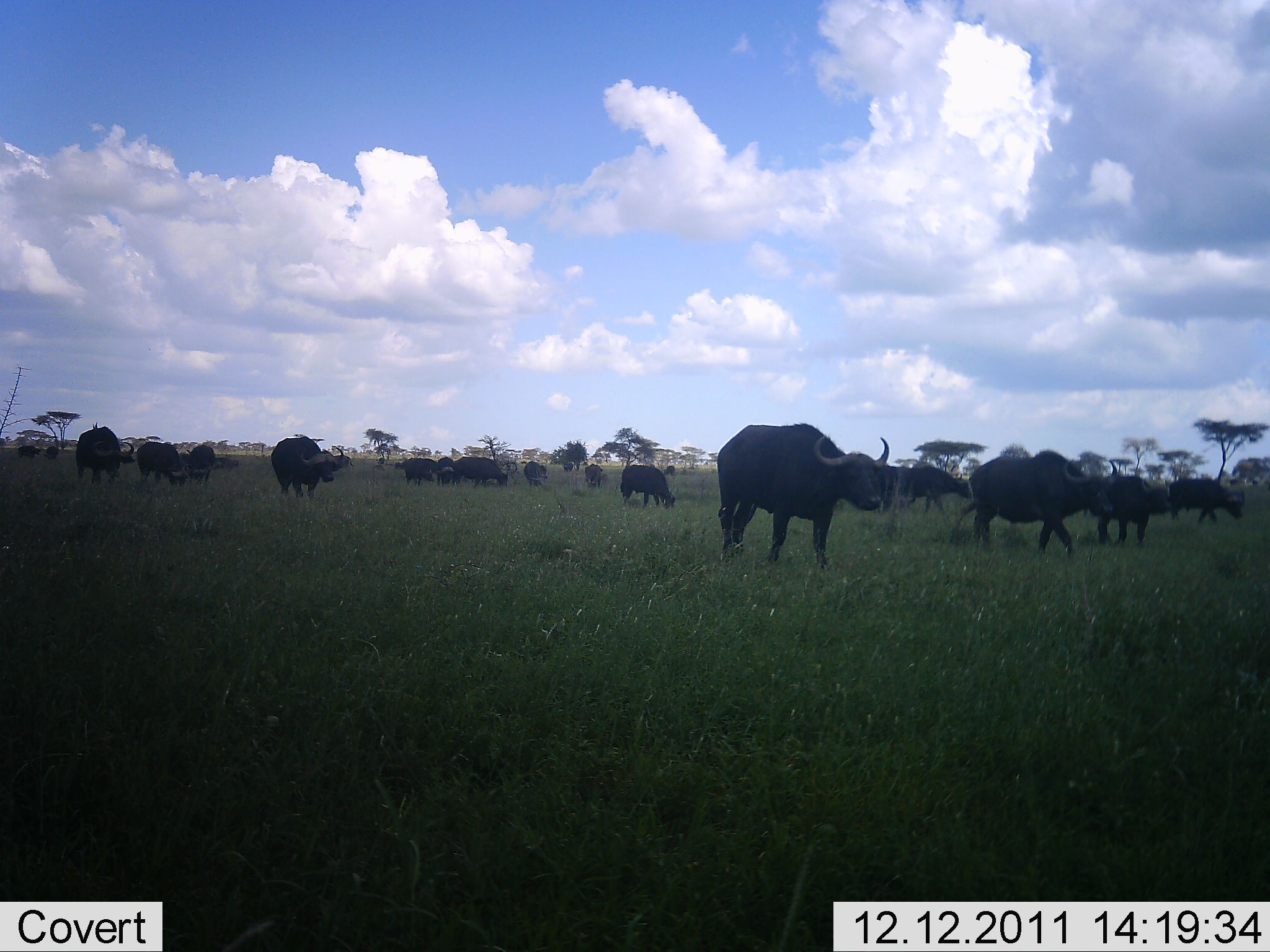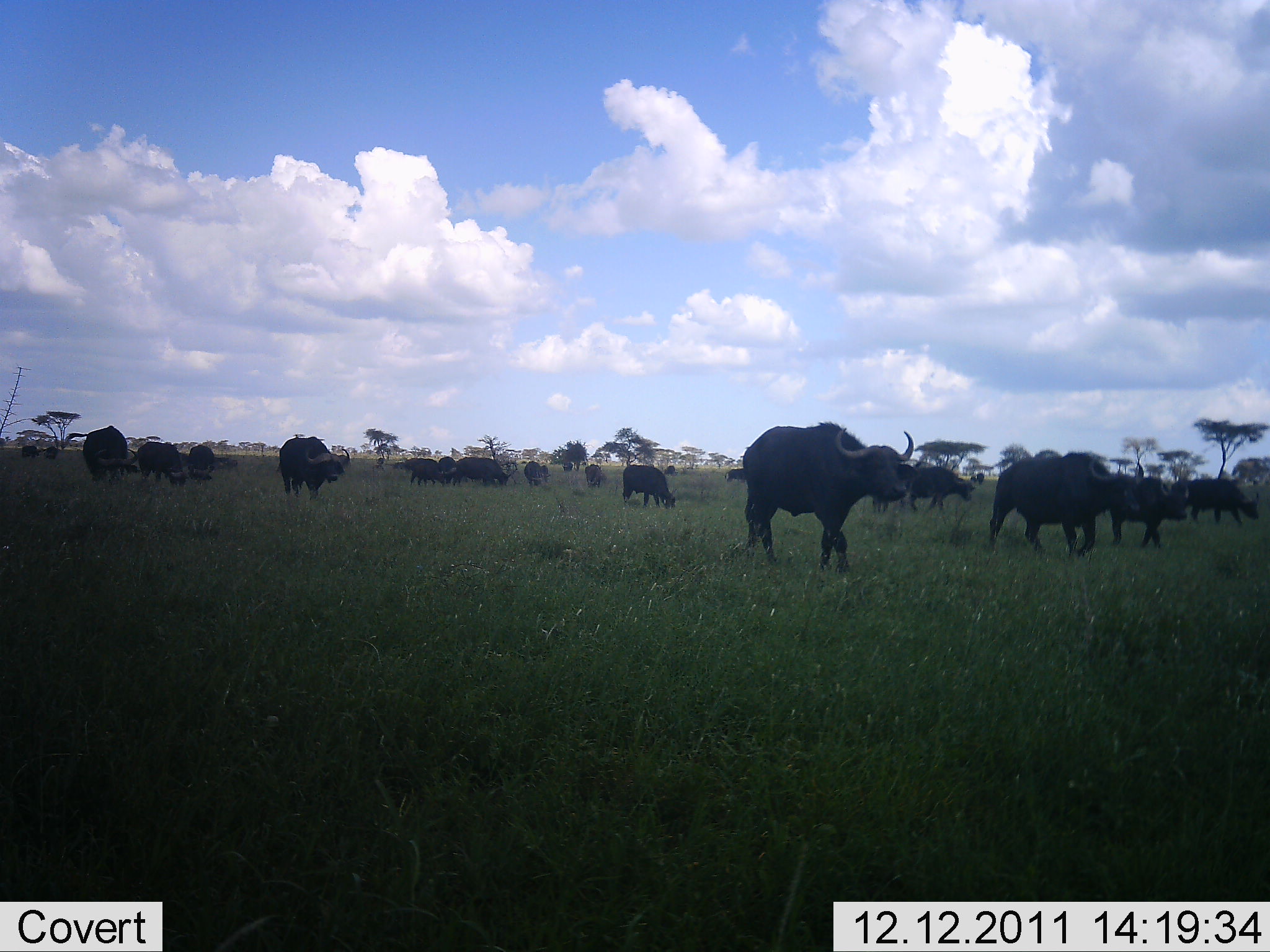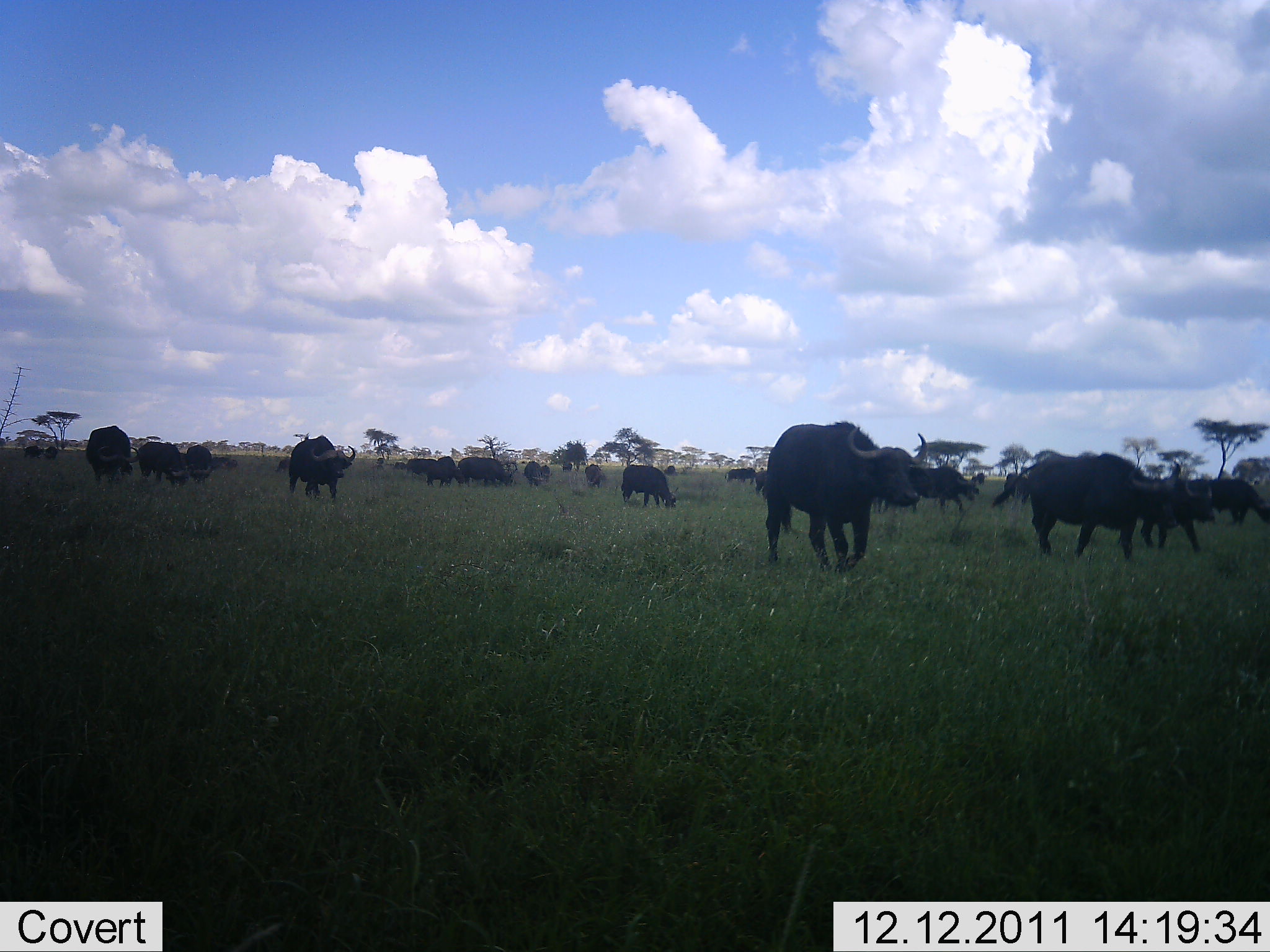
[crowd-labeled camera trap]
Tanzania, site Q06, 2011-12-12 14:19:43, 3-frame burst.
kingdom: Animalia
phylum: Chordata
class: Mammalia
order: Artiodactyla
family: Bovidae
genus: Syncerus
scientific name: Syncerus caffer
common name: cape buffalo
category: buffalo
Buffalo (cape buffalo) (Syncerus caffer), count 11-50. Behavior (volunteer vote fractions): standing 25%, resting 0%, moving 100%, interacting 0%. Young present (vote fraction): 8%. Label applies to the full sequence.